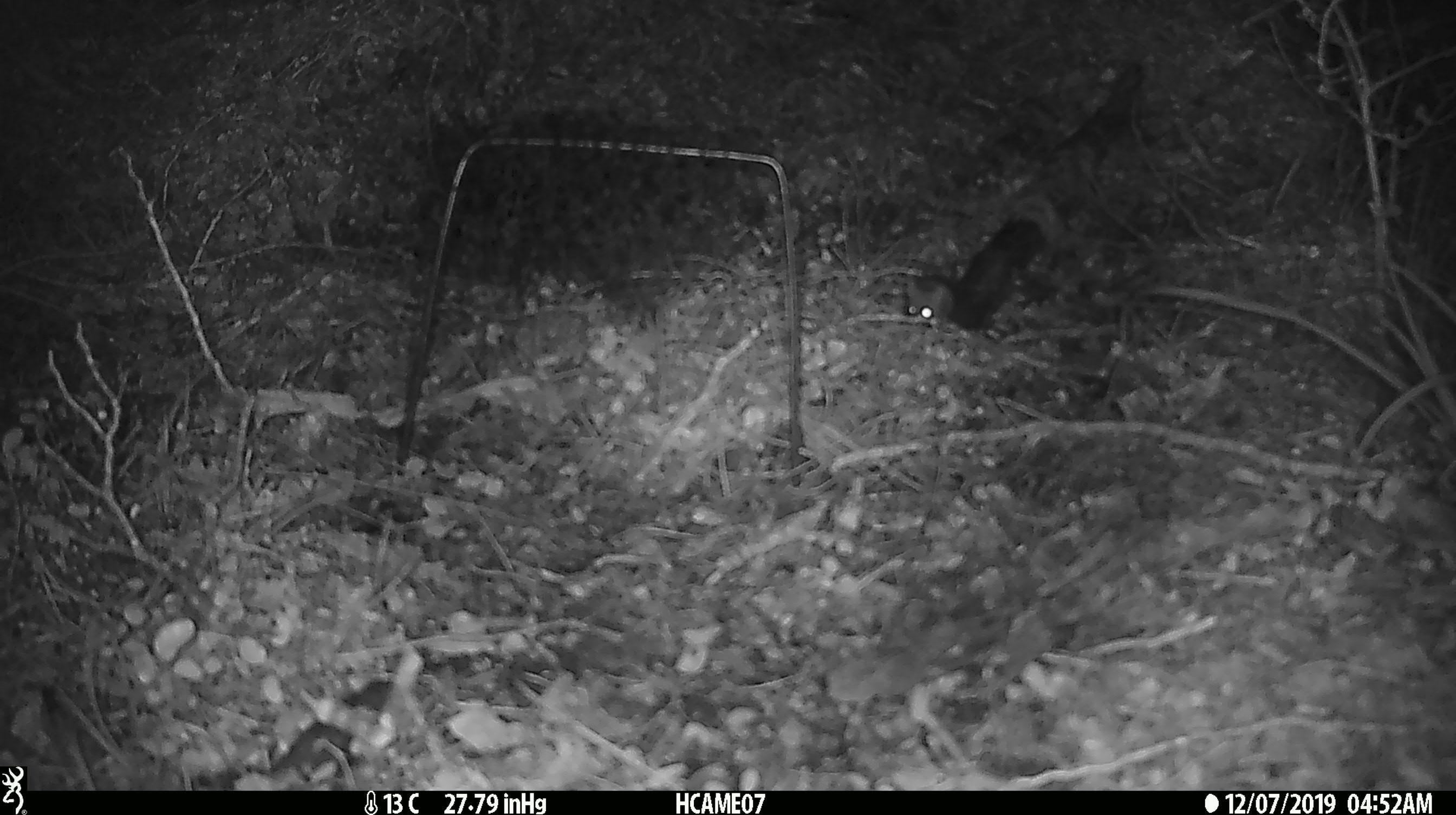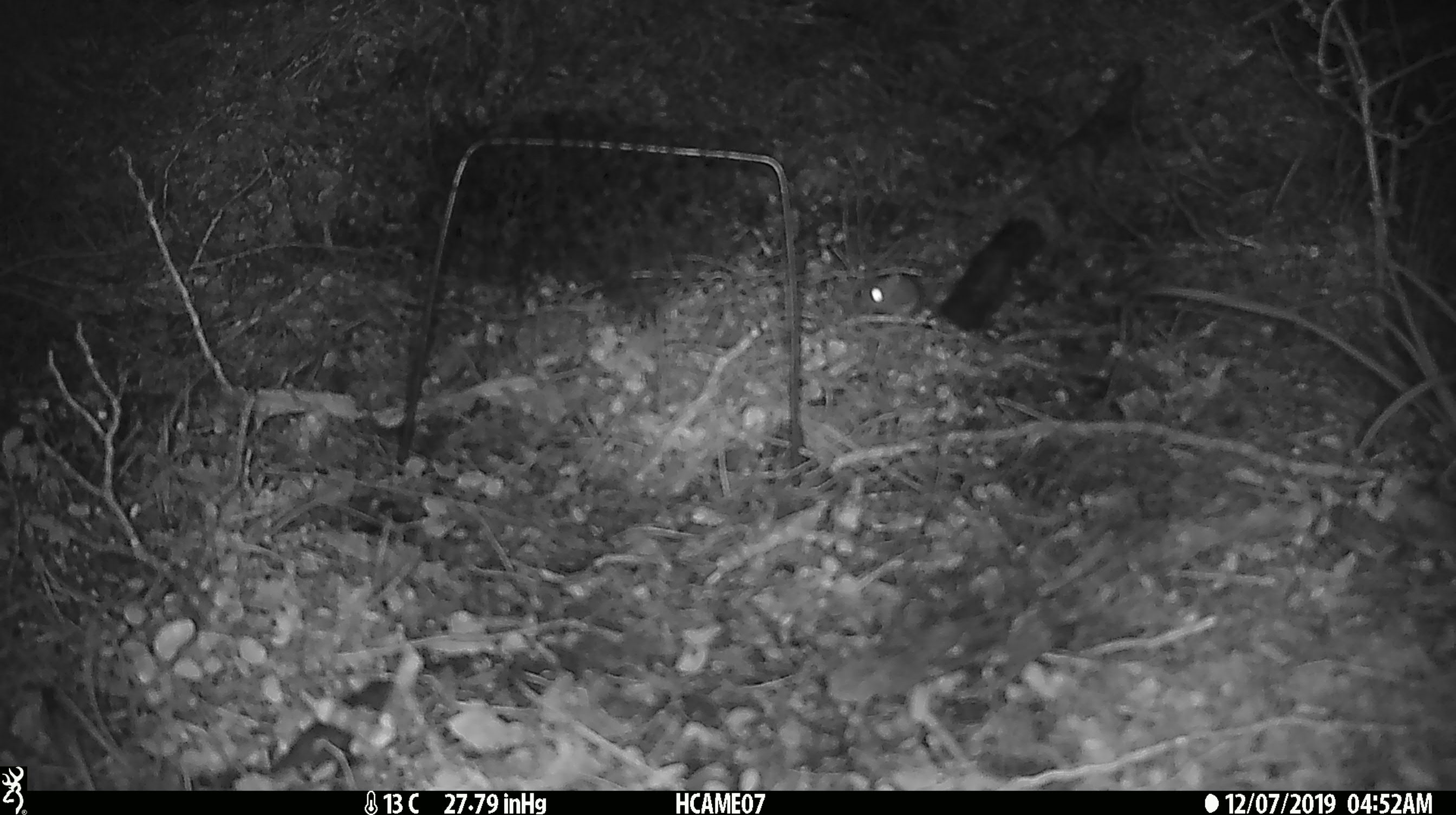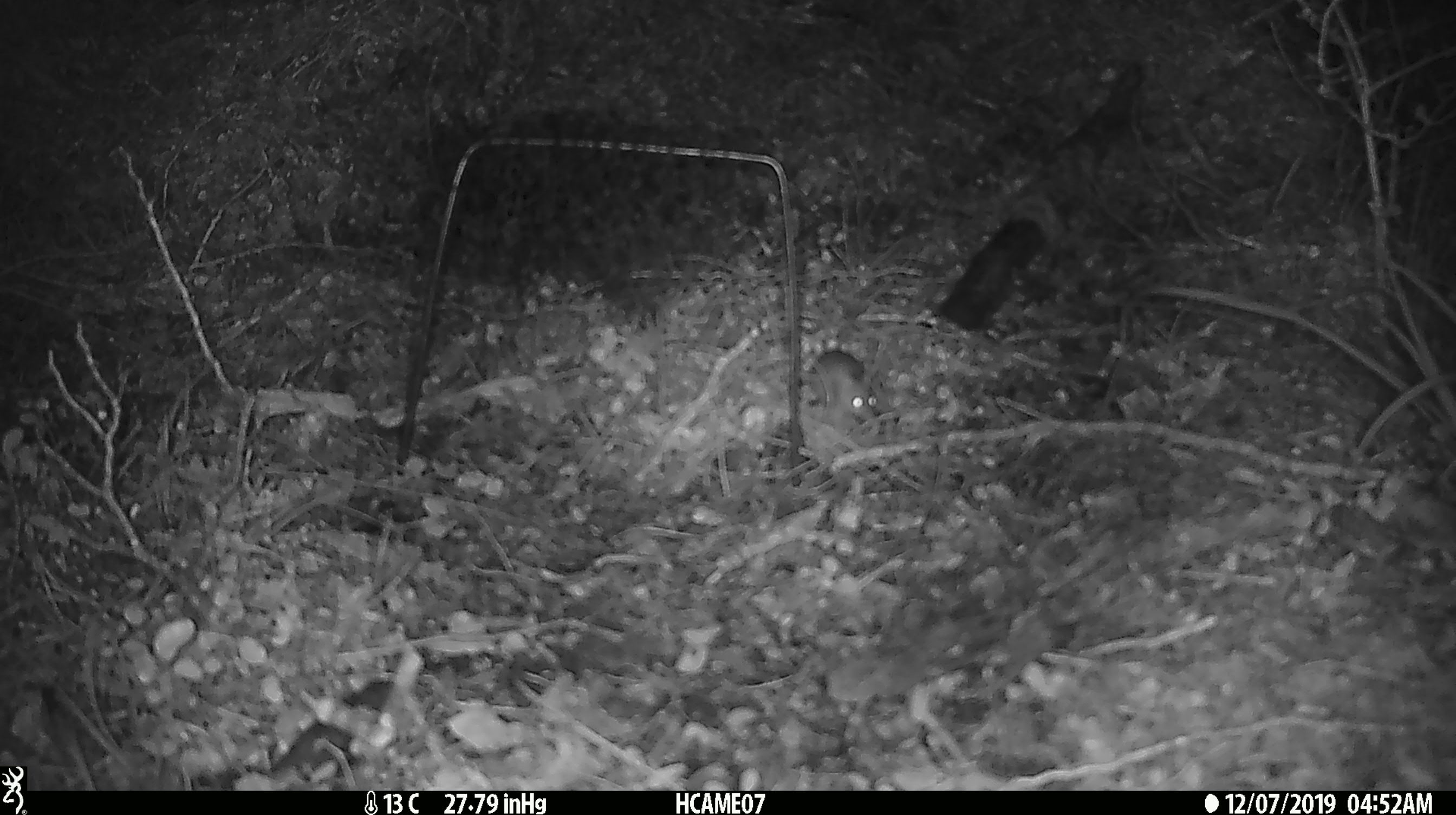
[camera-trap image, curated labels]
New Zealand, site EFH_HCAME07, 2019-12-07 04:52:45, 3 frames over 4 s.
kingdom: Animalia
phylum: Chordata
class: Mammalia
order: Rodentia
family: Muridae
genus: Mus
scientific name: Mus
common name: mouse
Mouse (Mus).